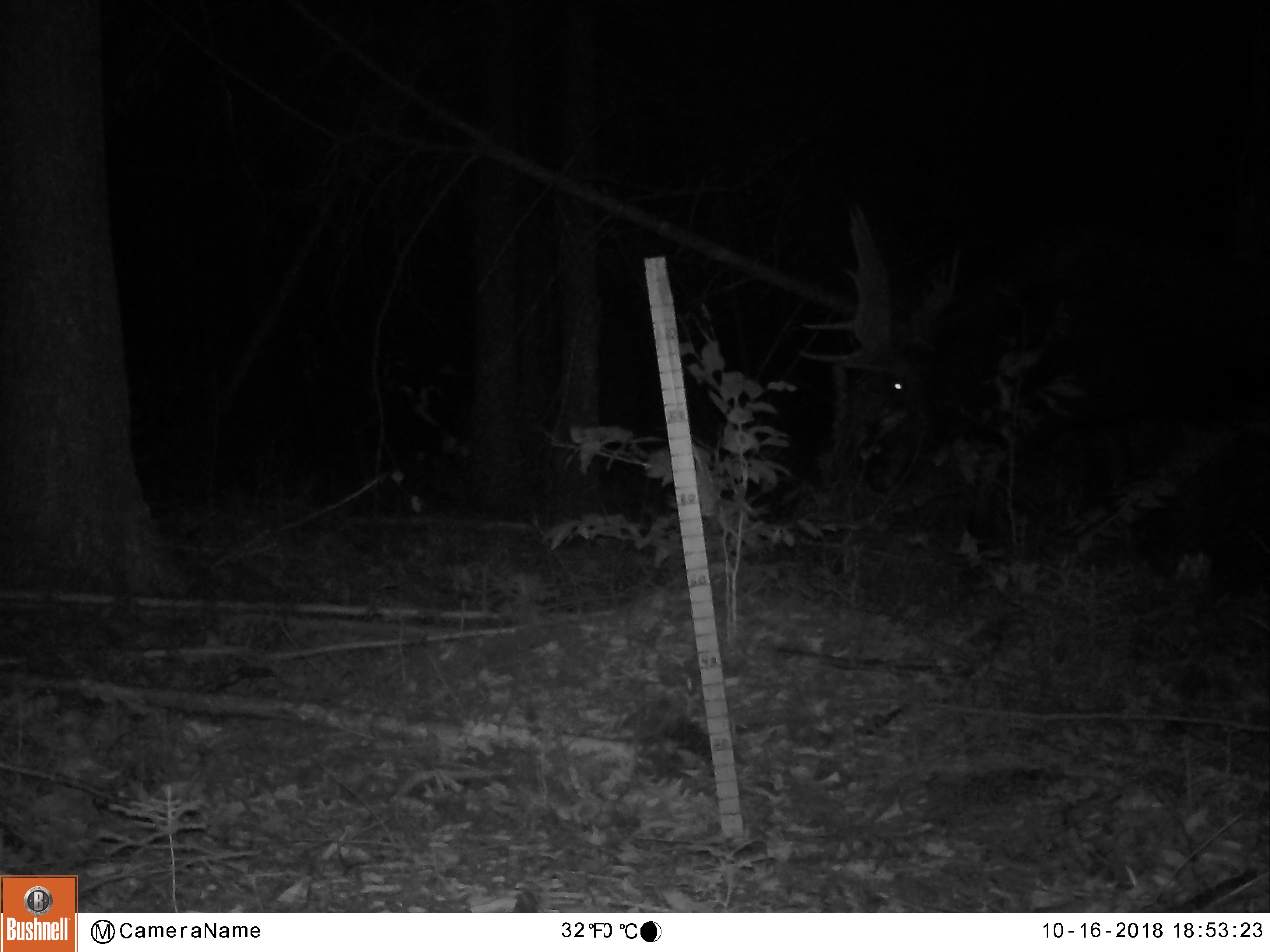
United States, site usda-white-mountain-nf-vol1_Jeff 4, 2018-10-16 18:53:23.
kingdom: Animalia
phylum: Chordata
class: Mammalia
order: Artiodactyla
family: Cervidae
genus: Alces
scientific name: Alces alces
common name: moose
Moose (Alces alces).